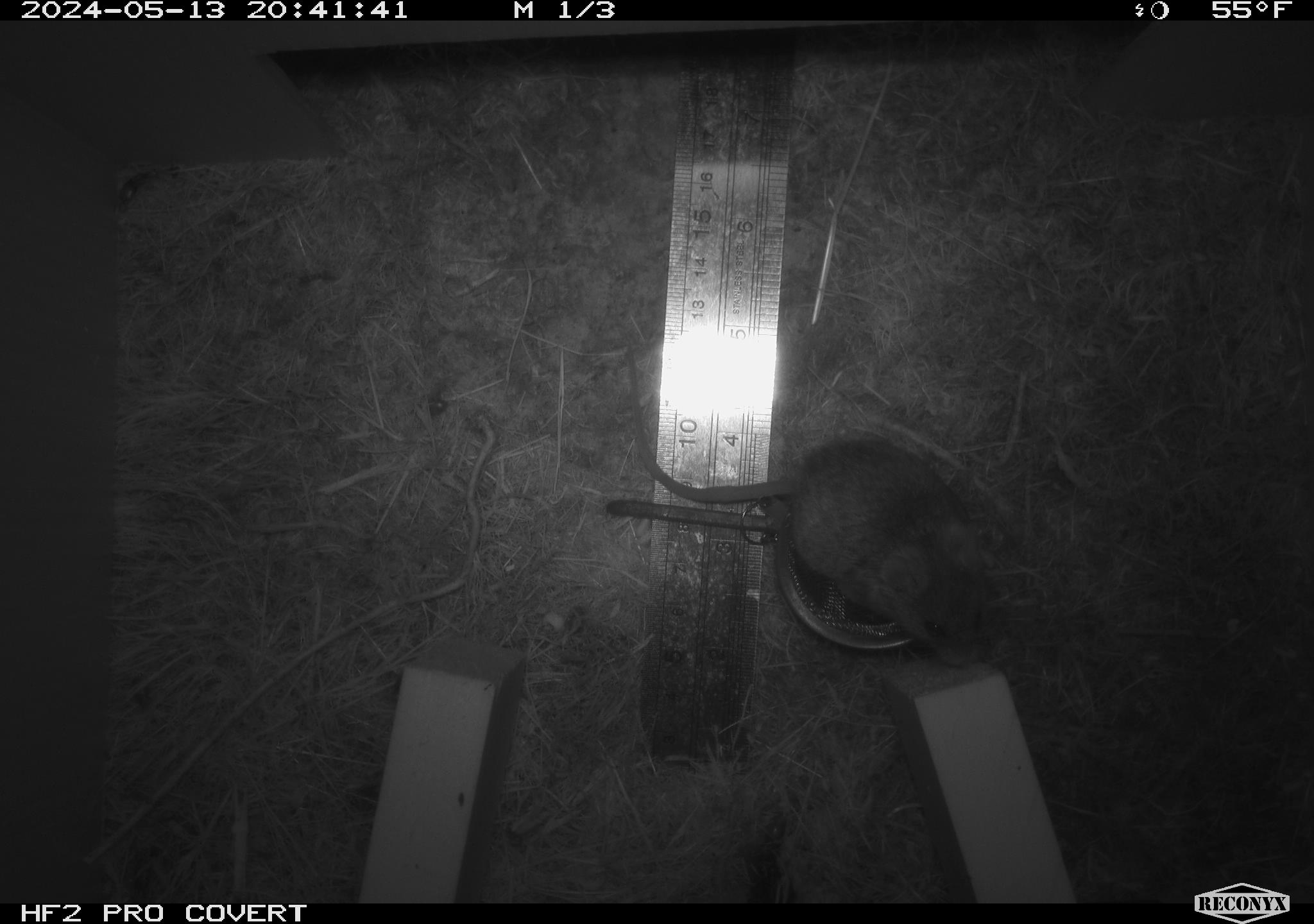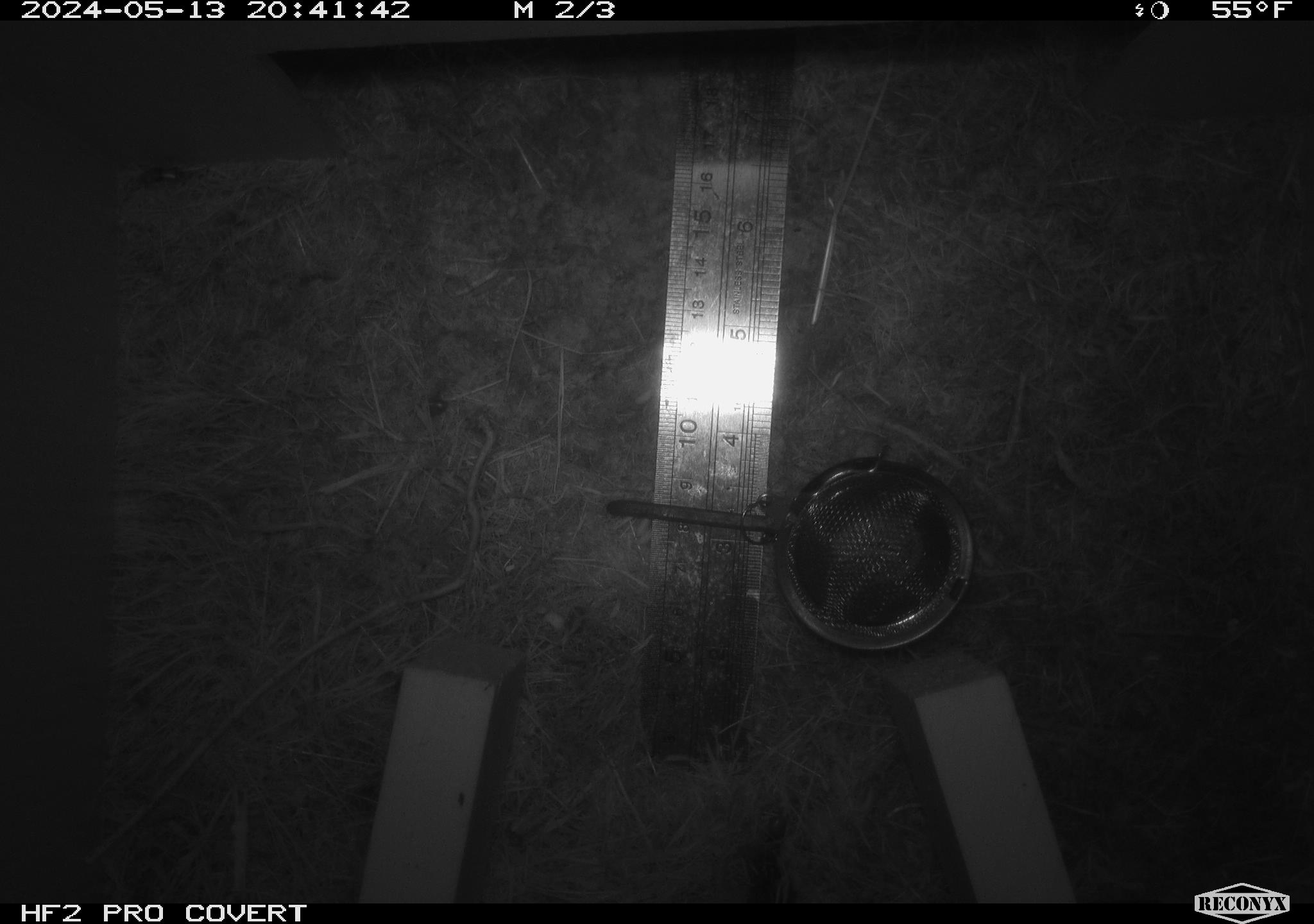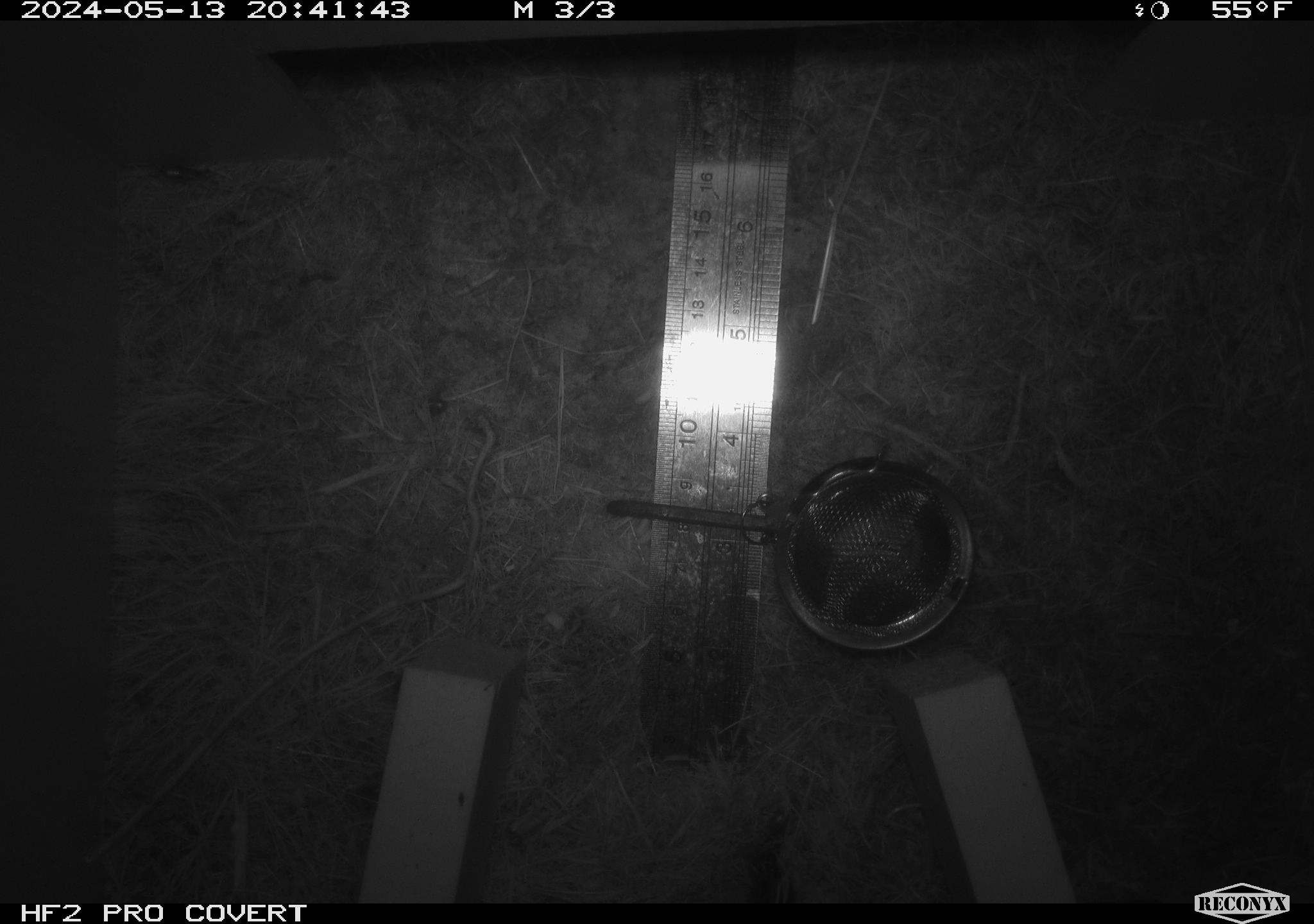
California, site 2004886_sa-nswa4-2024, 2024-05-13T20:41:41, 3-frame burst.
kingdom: Animalia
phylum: Arthropoda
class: Insecta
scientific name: Insecta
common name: insect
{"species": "insect (Insecta)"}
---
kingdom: Animalia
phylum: Chordata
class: Mammalia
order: Rodentia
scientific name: Rodentia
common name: mouse species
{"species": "mouse species (Rodentia)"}